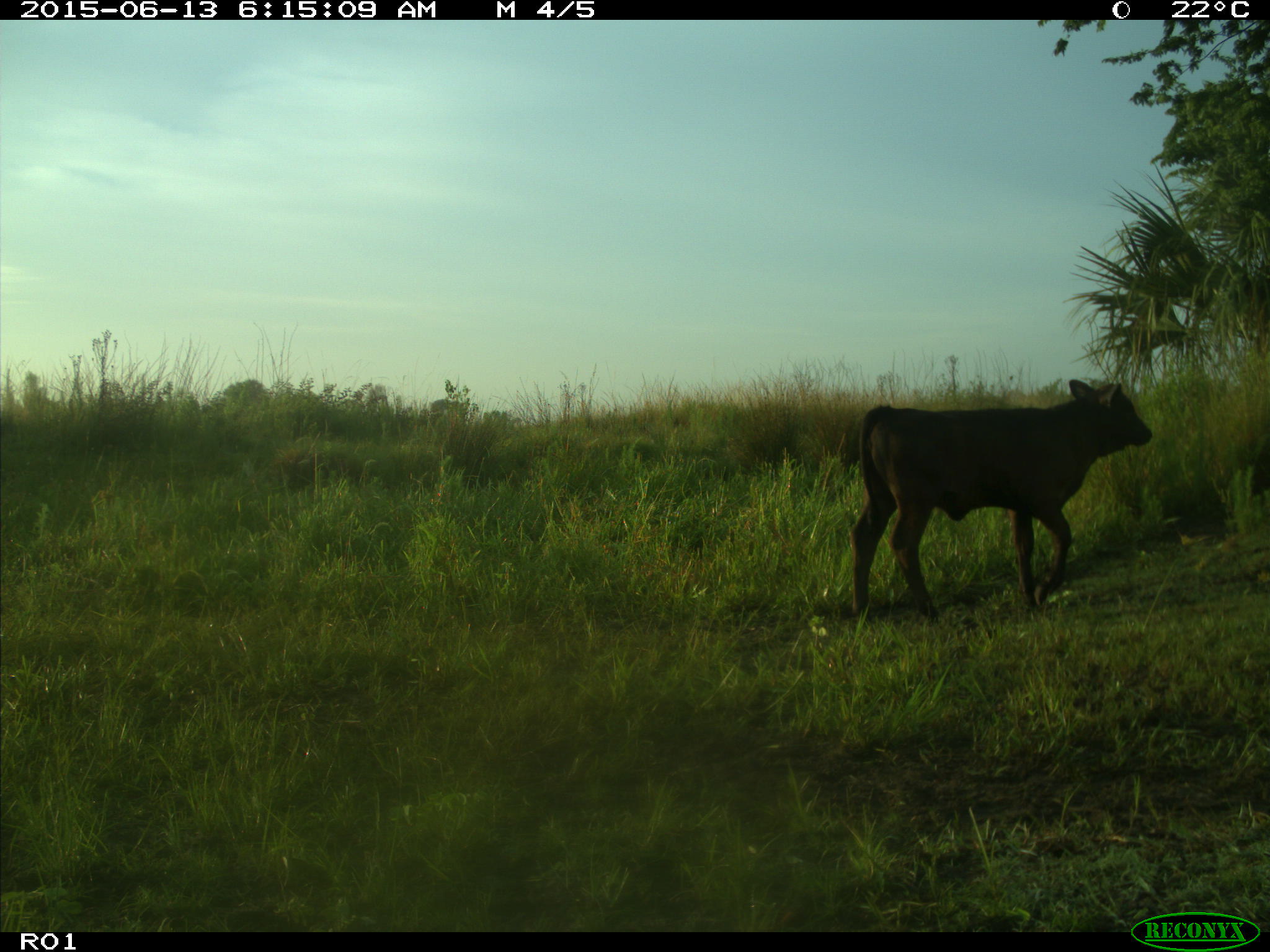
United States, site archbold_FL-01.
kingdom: Animalia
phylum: Chordata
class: Mammalia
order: Artiodactyla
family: Bovidae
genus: Bos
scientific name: Bos taurus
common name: domestic cow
Bos taurus (domestic cow).